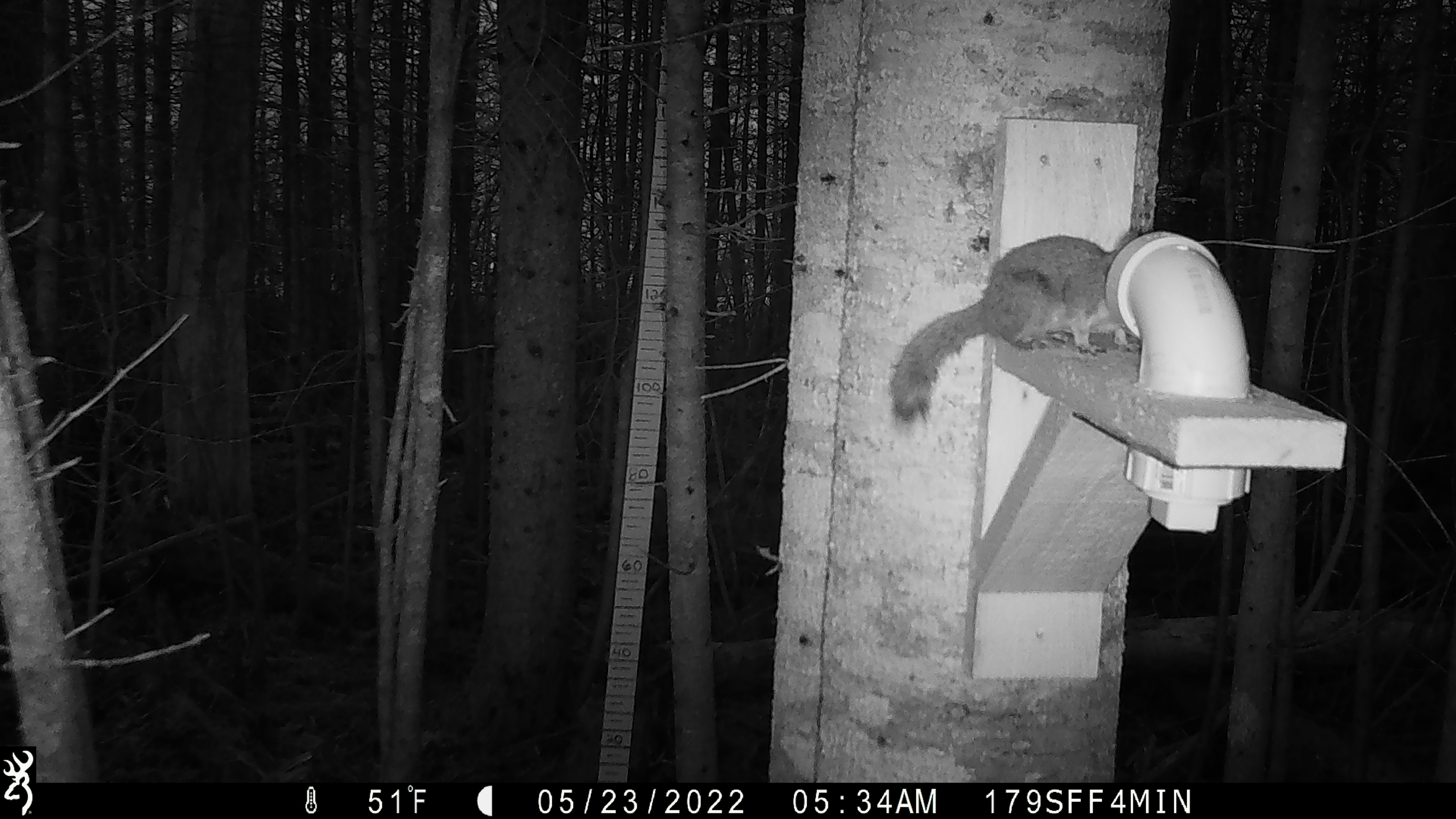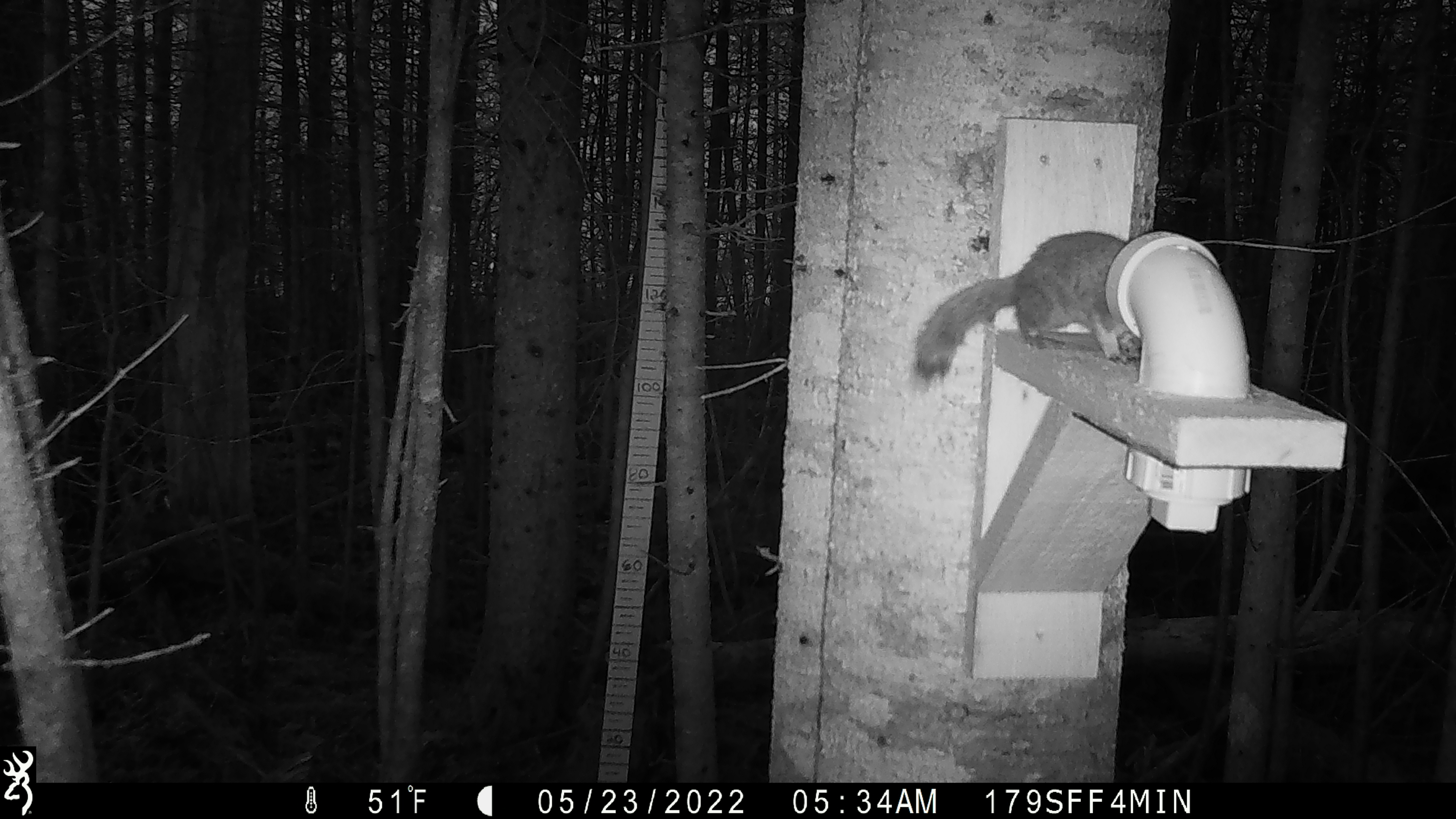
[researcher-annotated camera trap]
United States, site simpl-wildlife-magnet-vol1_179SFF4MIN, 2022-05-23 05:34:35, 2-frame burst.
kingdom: Animalia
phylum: Chordata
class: Mammalia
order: Rodentia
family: Sciuridae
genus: Tamiasciurus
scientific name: Tamiasciurus hudsonicus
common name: red squirrel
Red squirrel (Tamiasciurus hudsonicus).